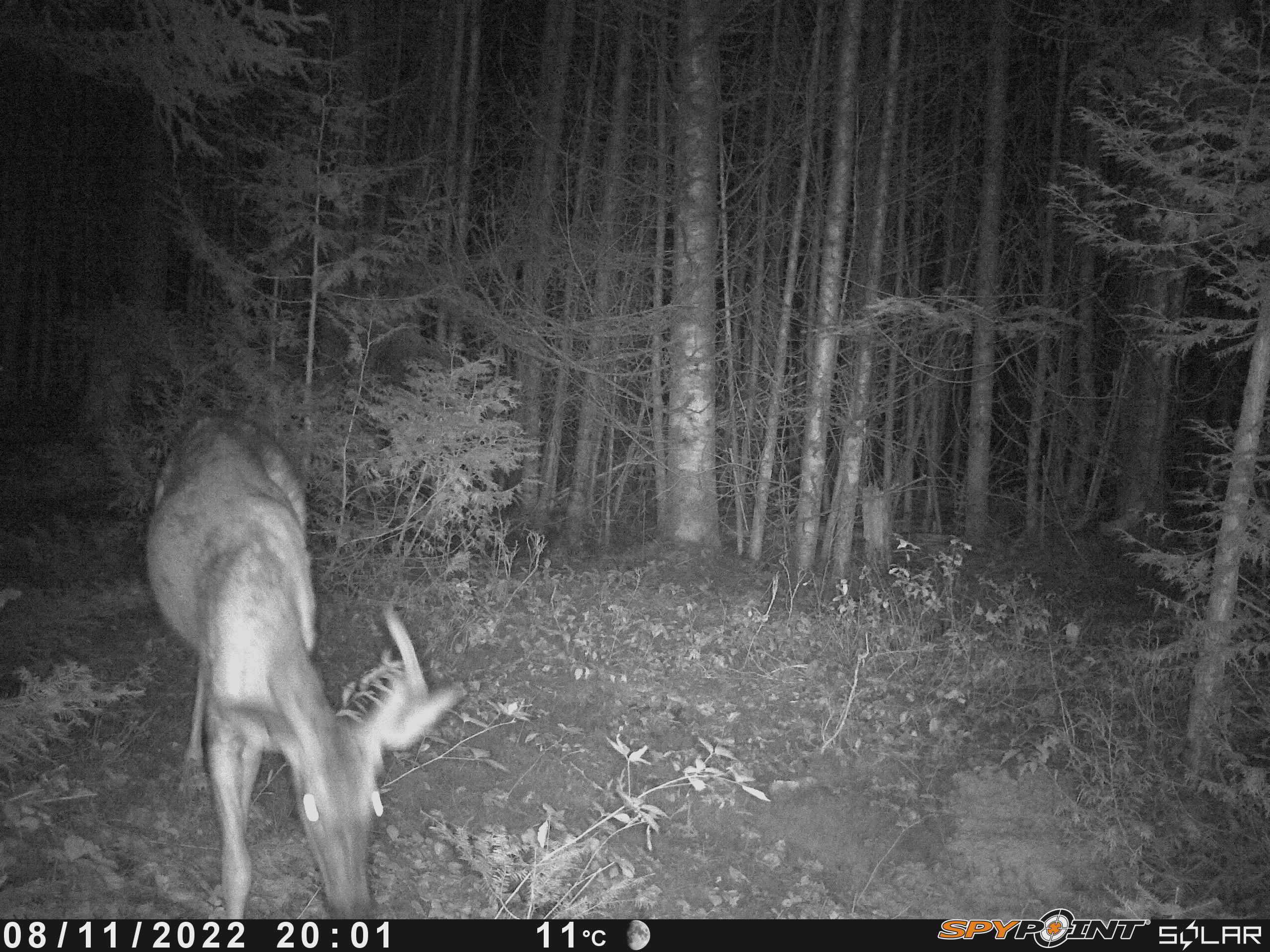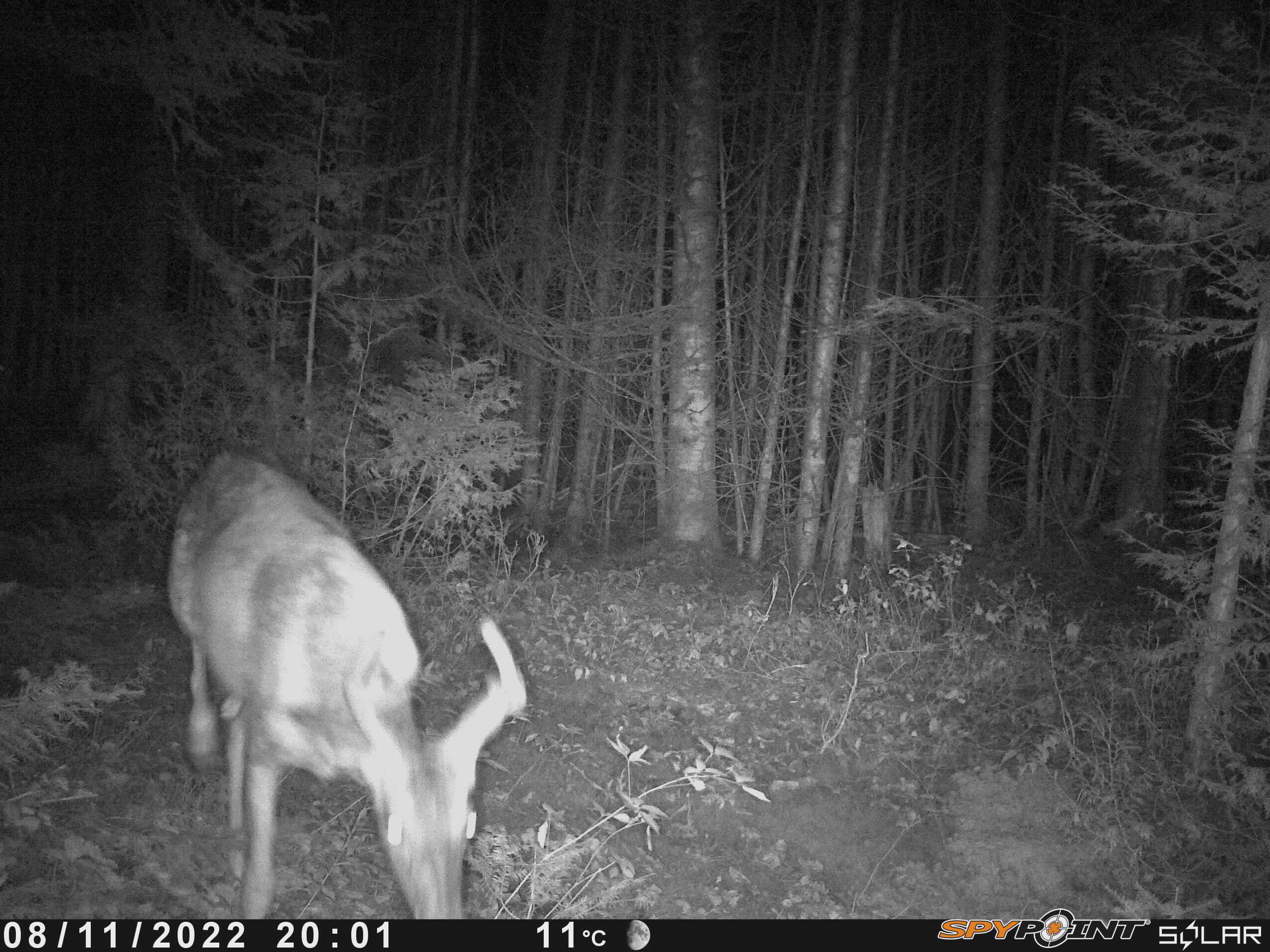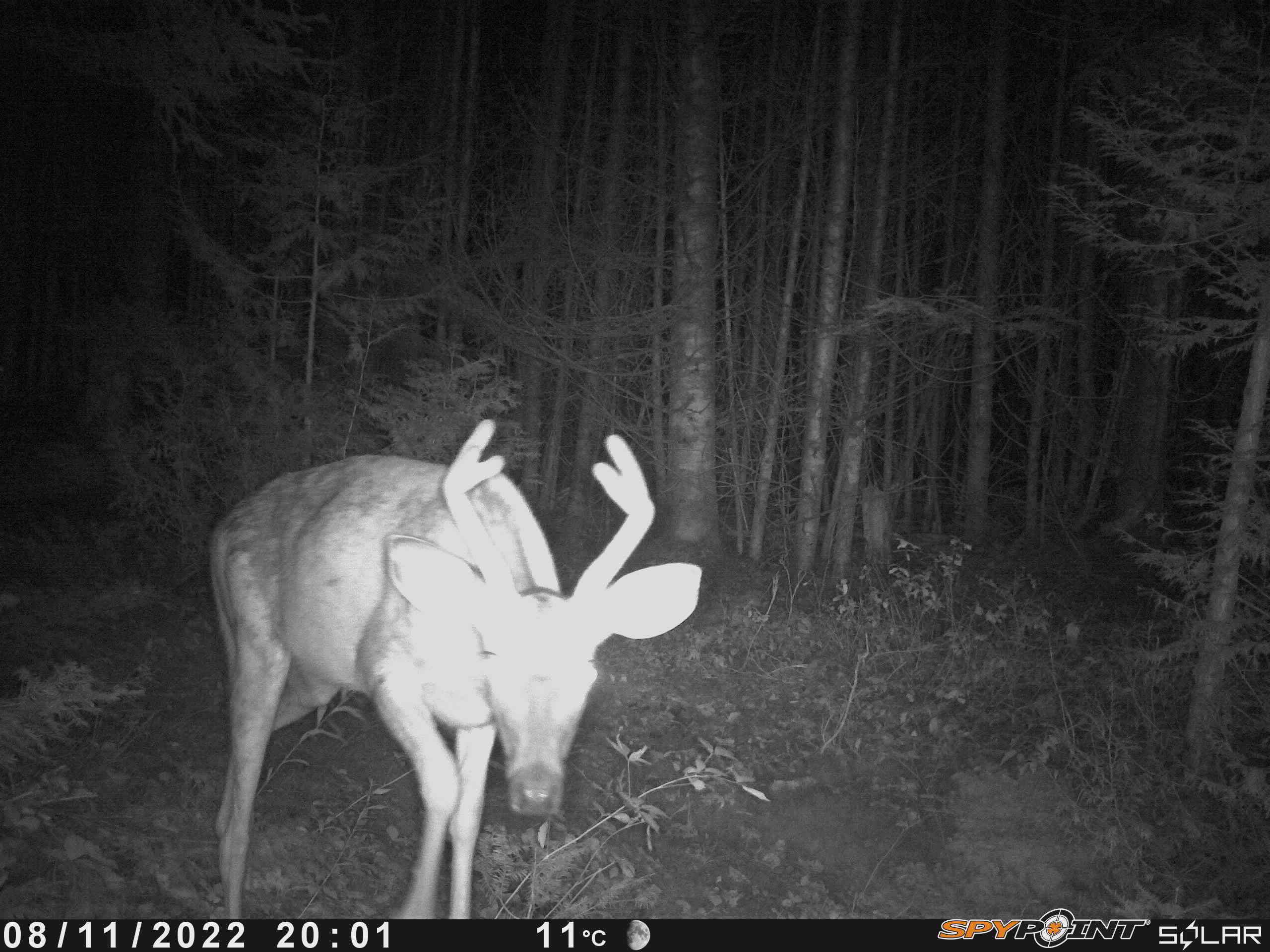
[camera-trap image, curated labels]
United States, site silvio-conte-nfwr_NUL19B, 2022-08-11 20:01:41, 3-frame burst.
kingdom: Animalia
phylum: Chordata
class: Mammalia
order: Artiodactyla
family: Cervidae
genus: Odocoileus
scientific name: Odocoileus virginianus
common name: white-tailed deer